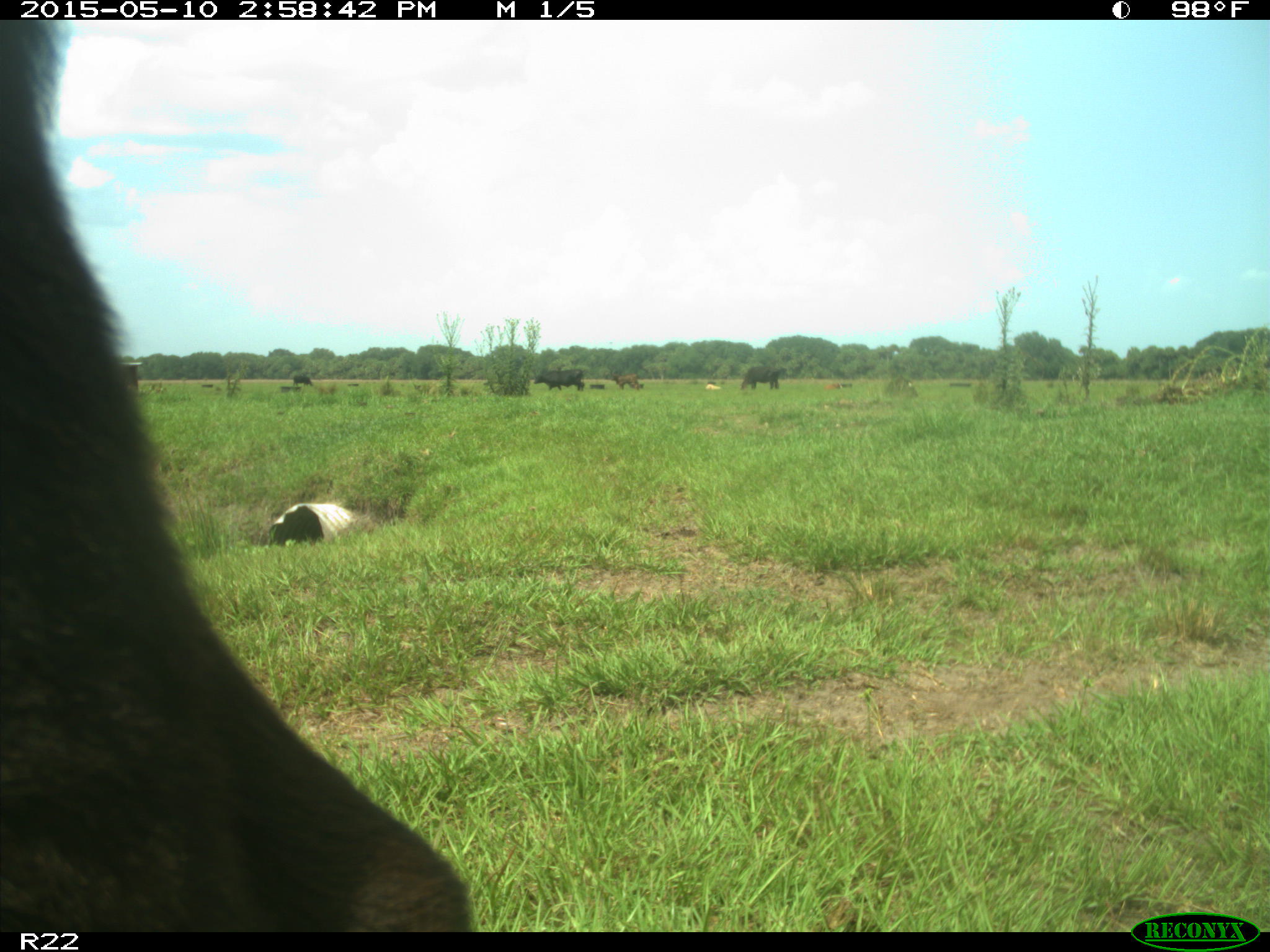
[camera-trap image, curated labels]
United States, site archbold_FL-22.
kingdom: Animalia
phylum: Chordata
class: Mammalia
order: Artiodactyla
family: Bovidae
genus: Bos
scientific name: Bos taurus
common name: domestic cow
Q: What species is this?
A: Bos taurus (domestic cow).